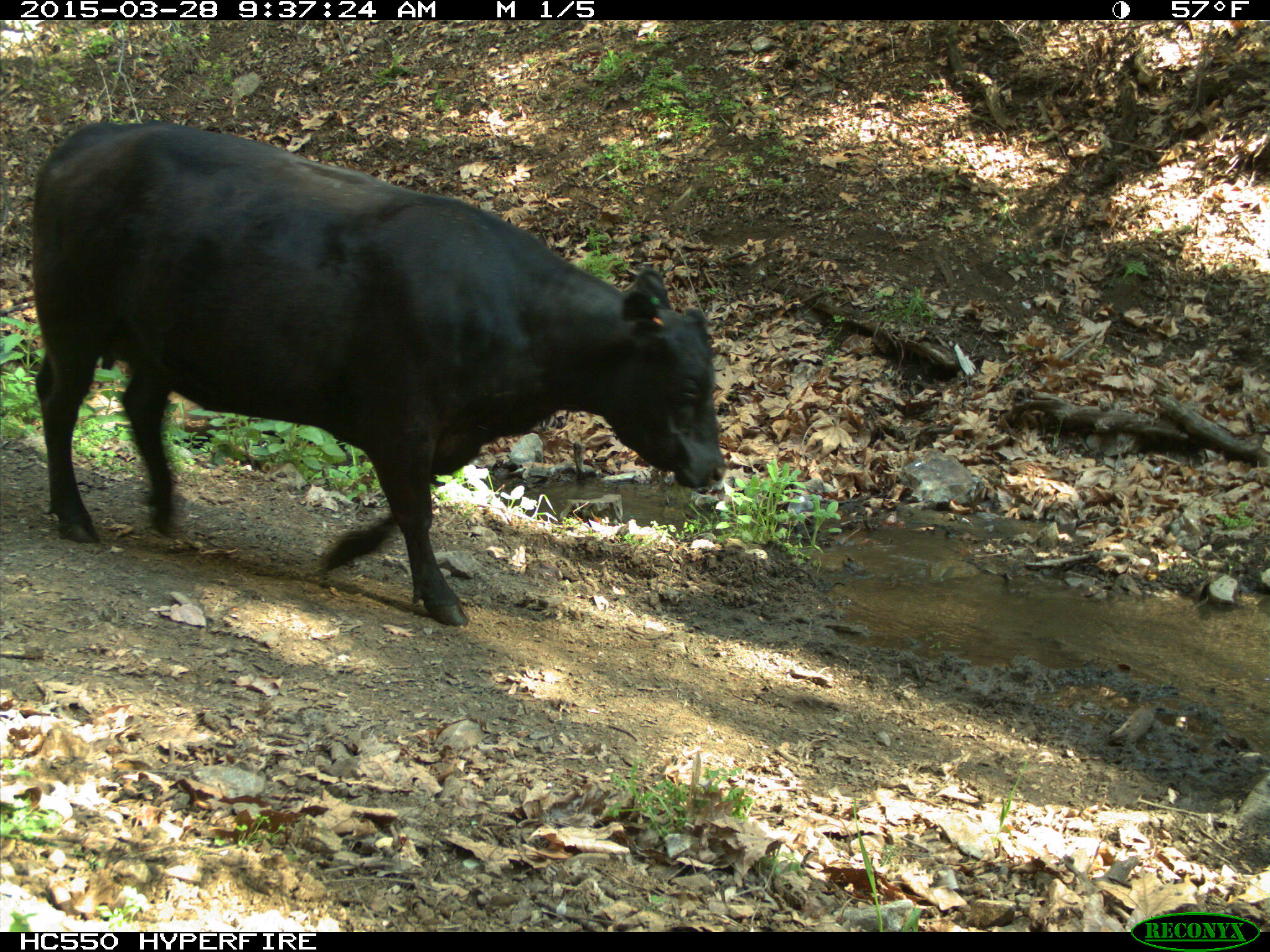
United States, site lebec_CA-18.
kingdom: Animalia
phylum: Chordata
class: Mammalia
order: Artiodactyla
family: Bovidae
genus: Bos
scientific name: Bos taurus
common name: domestic cow